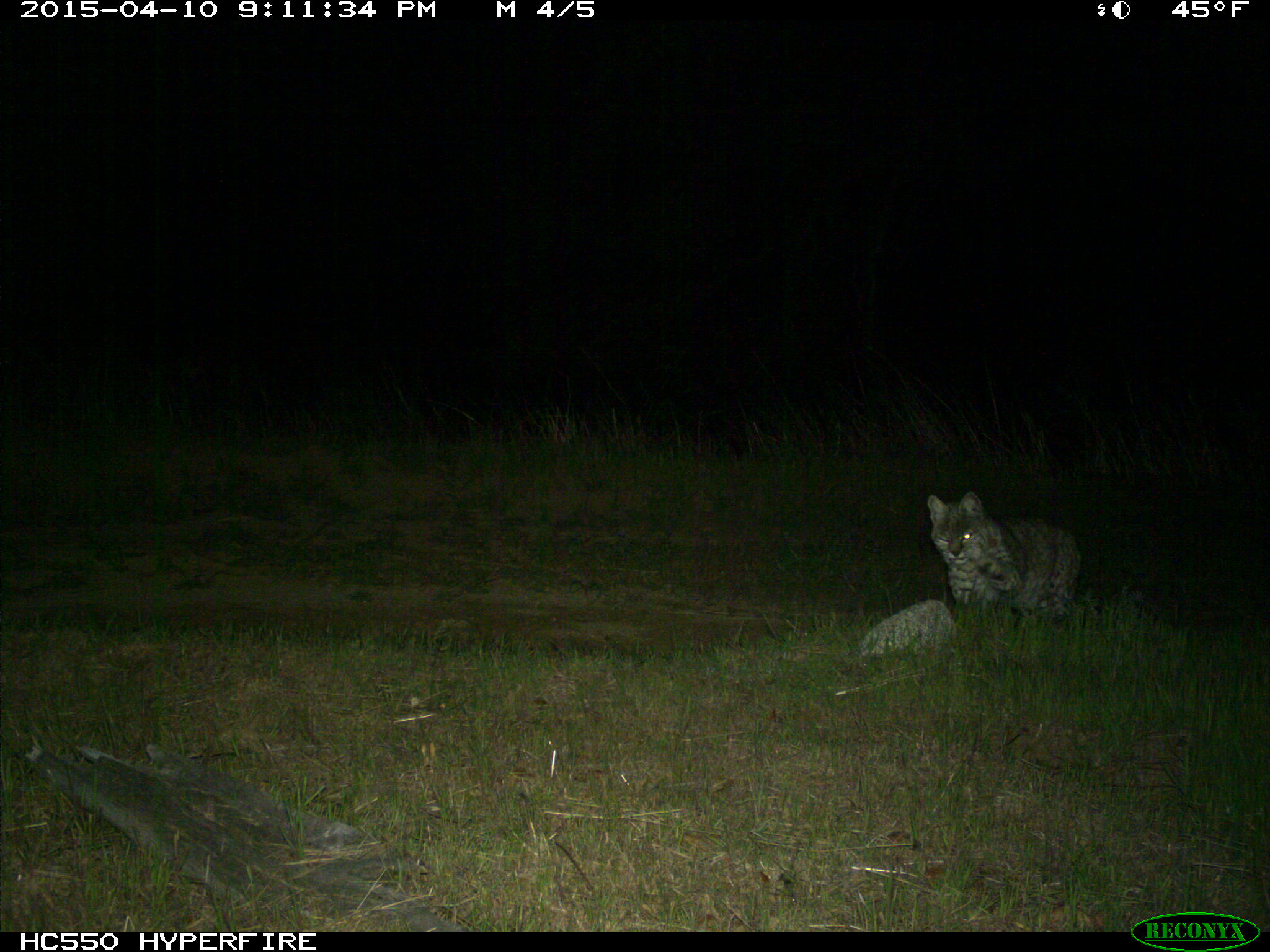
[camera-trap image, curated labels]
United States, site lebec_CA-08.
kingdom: Animalia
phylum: Chordata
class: Mammalia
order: Carnivora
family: Felidae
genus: Lynx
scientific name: Lynx rufus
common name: bobcat